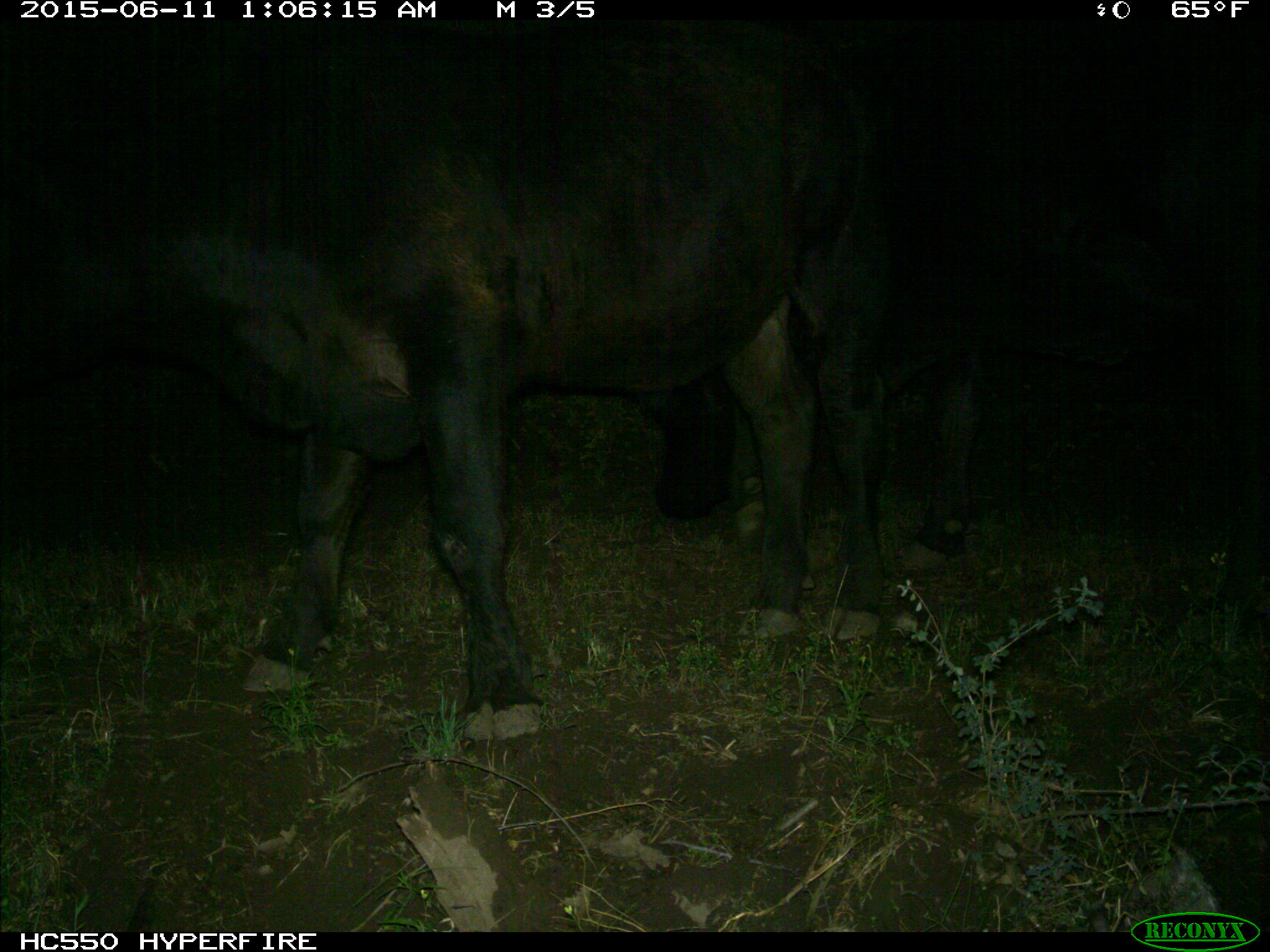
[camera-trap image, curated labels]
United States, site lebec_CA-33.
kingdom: Animalia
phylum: Chordata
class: Mammalia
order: Artiodactyla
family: Bovidae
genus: Bos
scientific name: Bos taurus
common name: domestic cow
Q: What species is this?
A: Bos taurus (domestic cow).